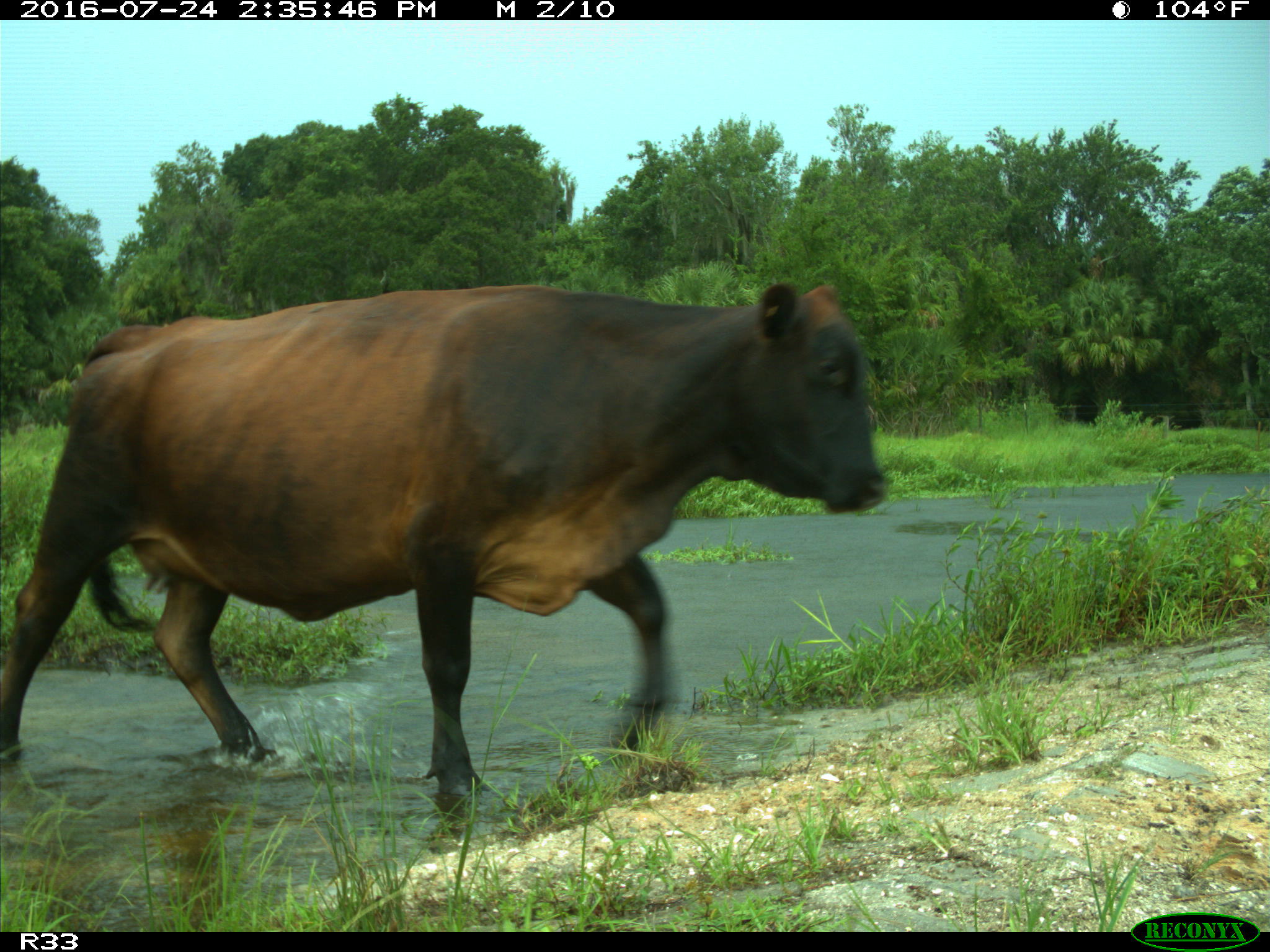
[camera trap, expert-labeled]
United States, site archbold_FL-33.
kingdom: Animalia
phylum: Chordata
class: Mammalia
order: Artiodactyla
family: Bovidae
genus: Bos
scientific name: Bos taurus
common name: domestic cow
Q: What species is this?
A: Bos taurus (domestic cow).